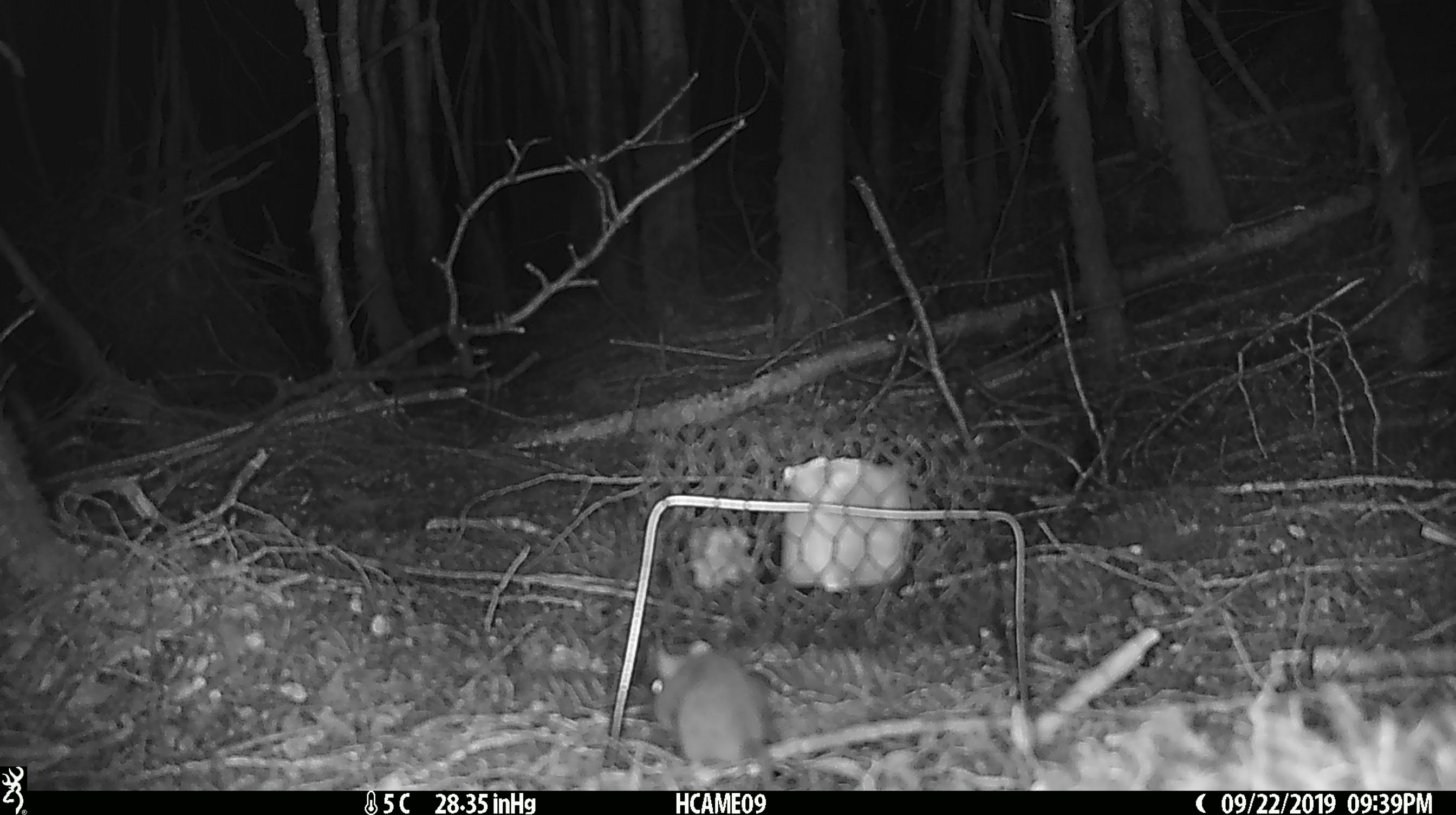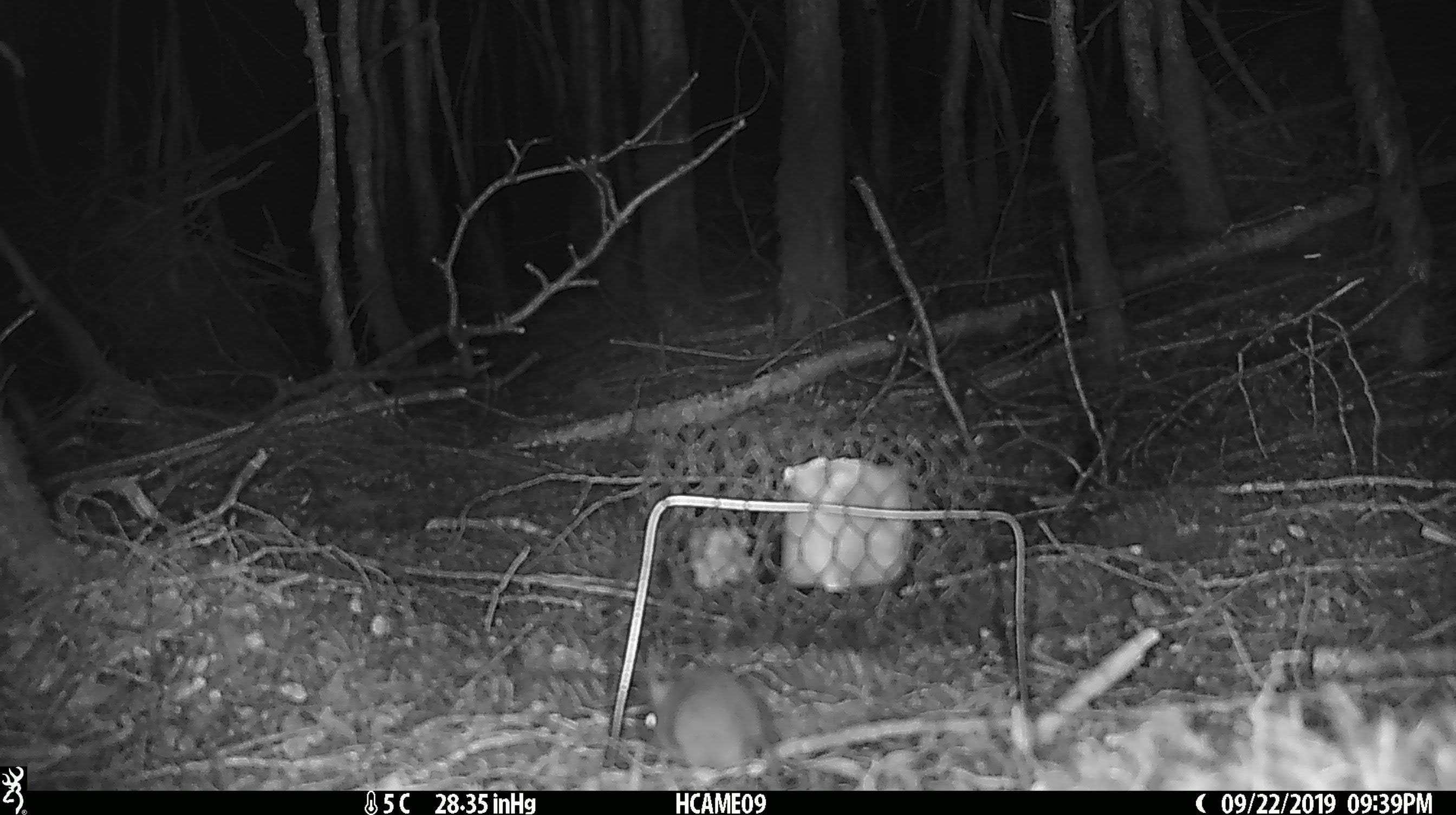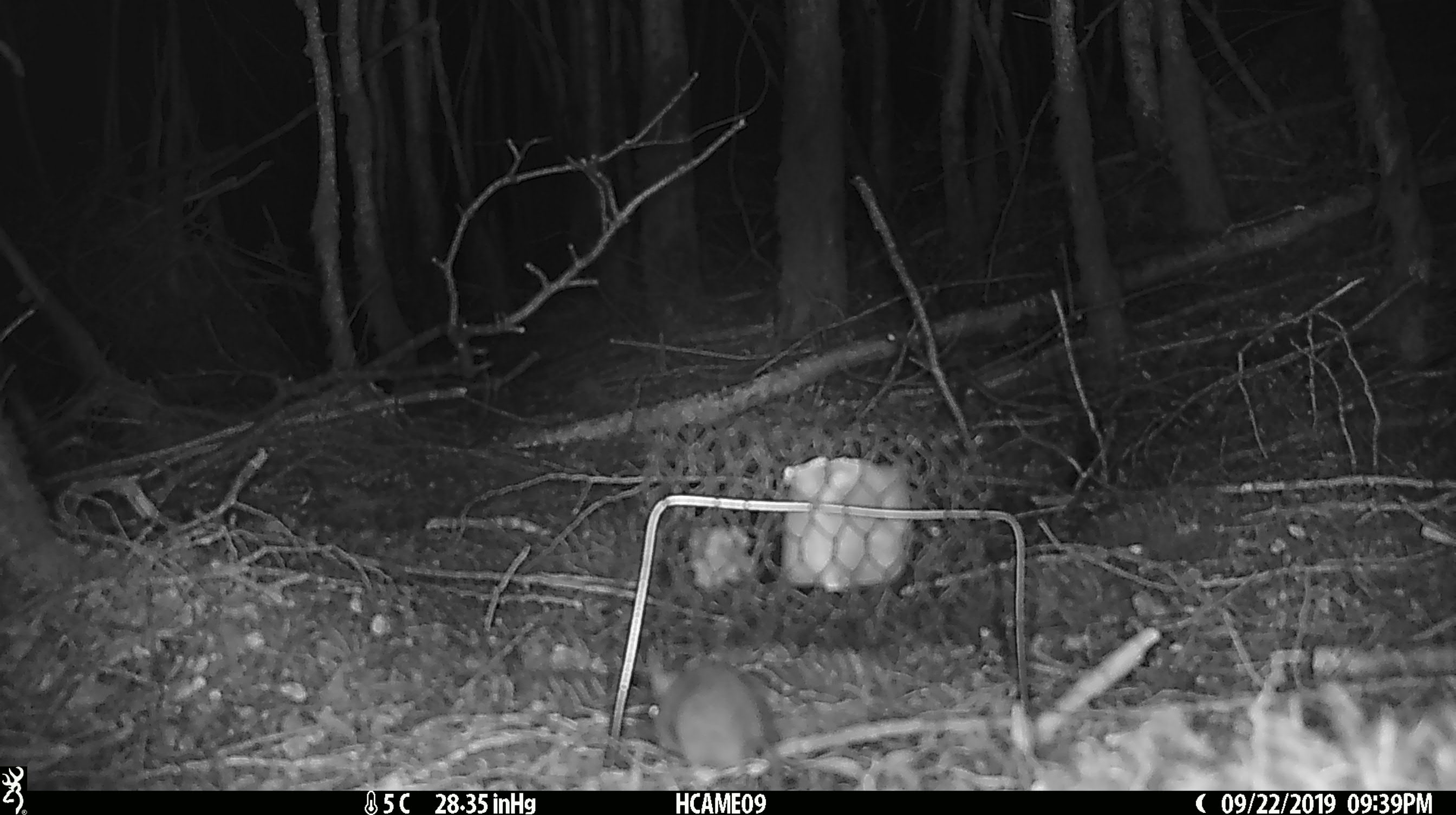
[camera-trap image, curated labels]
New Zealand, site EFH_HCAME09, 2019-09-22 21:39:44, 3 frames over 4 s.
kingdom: Animalia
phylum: Chordata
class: Mammalia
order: Rodentia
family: Muridae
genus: Mus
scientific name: Mus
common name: mouse